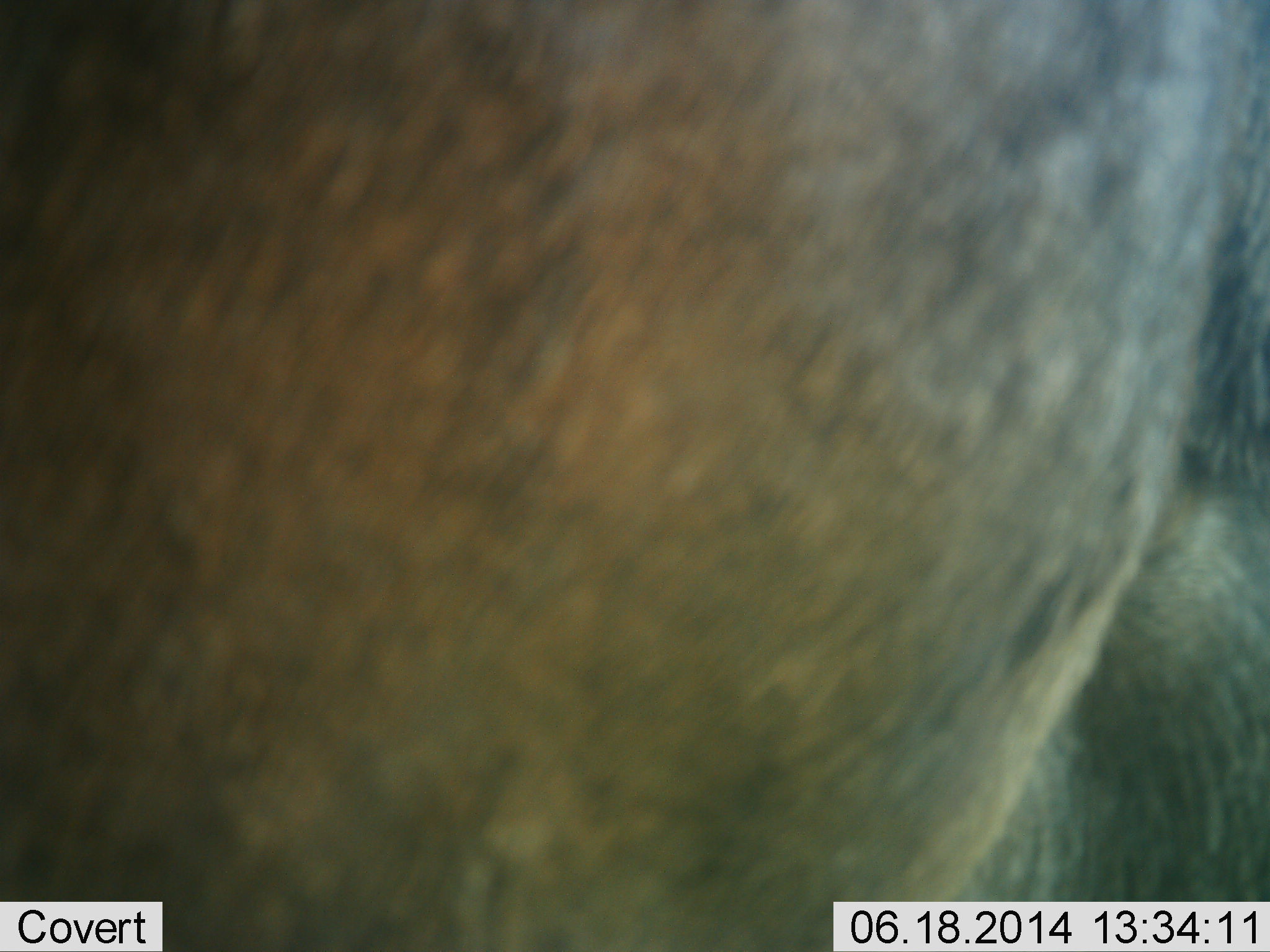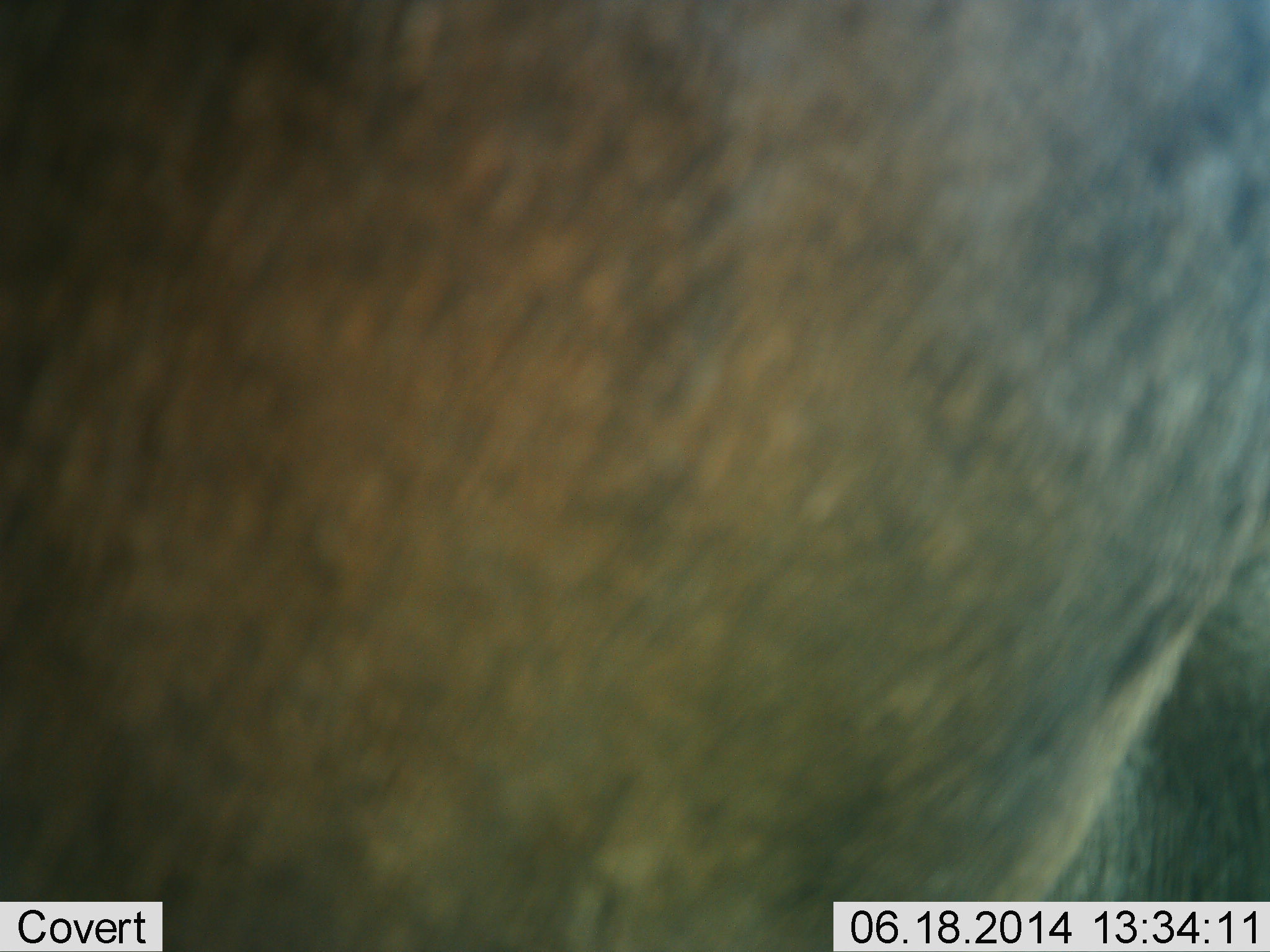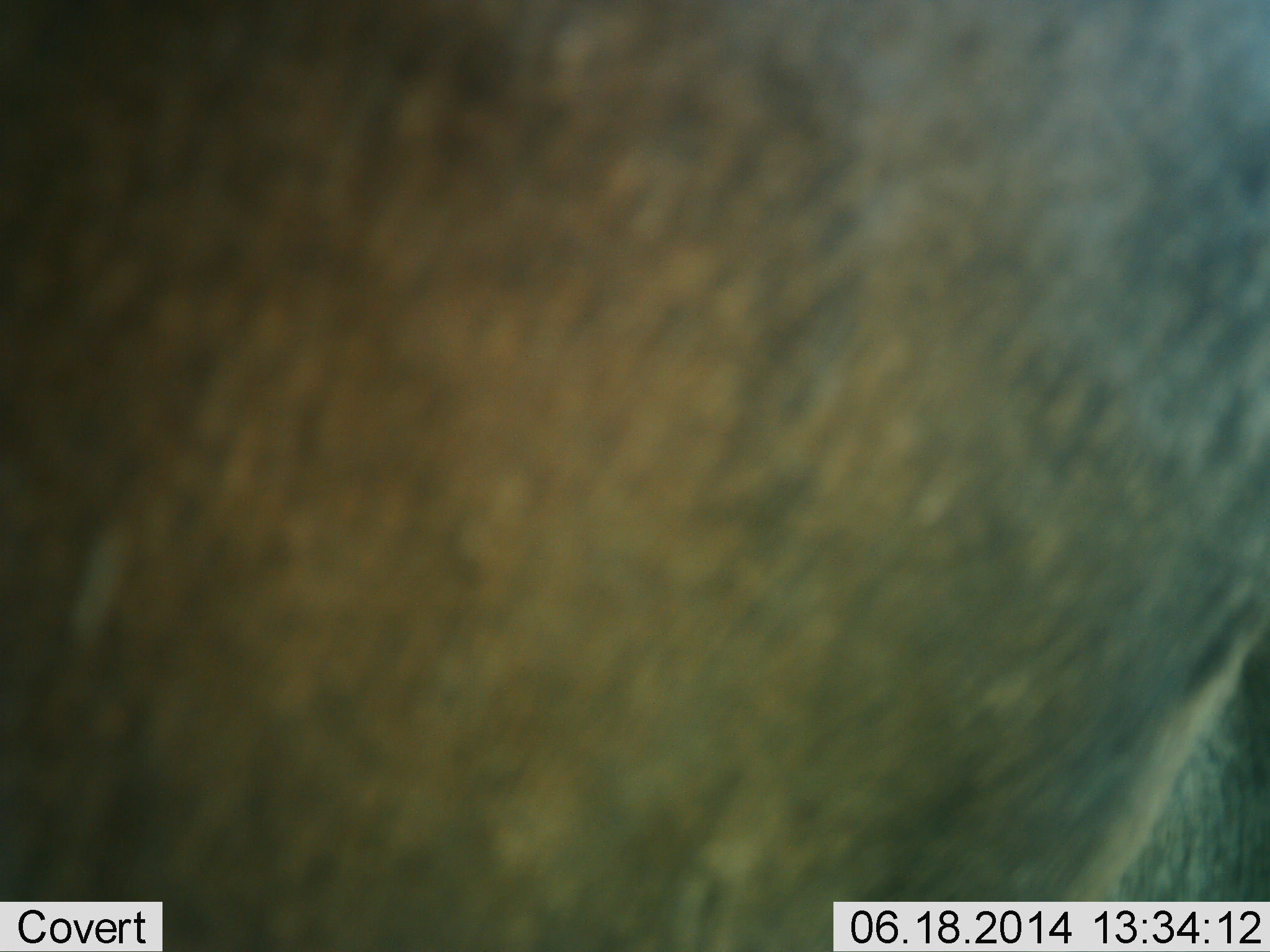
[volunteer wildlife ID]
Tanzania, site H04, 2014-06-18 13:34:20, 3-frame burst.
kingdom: Animalia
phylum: Chordata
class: Mammalia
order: Artiodactyla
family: Bovidae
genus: Connochaetes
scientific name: Connochaetes taurinus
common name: blue wildebeest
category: wildebeest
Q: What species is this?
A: Wildebeest (blue wildebeest) (Connochaetes taurinus).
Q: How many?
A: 1.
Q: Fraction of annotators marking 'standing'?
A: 80%.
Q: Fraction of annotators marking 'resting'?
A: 0%.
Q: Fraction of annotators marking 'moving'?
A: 20%.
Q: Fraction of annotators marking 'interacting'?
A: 0%.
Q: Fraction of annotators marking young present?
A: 0%.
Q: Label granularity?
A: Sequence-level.